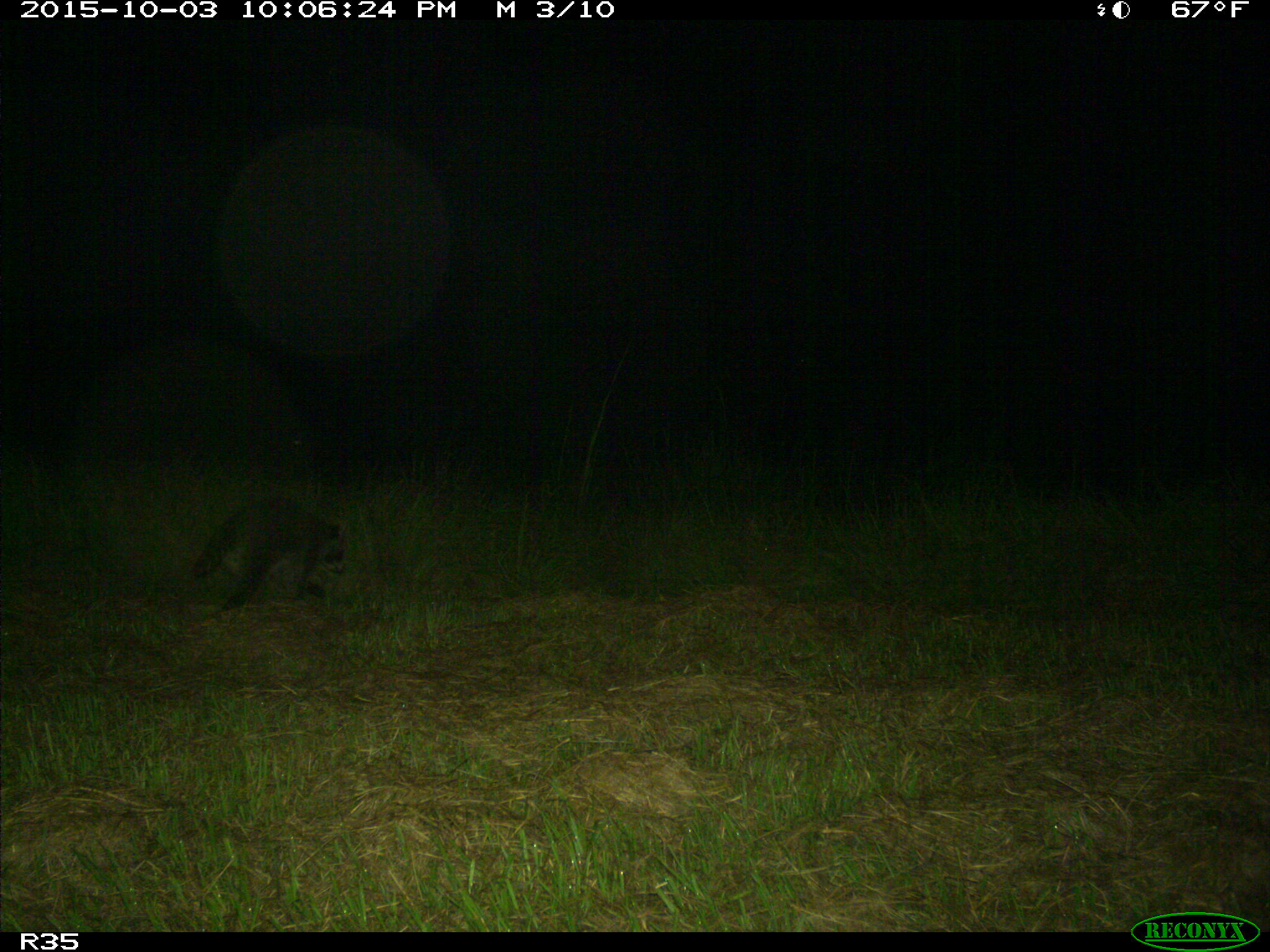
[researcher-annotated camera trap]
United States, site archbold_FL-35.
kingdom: Animalia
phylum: Chordata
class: Mammalia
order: Carnivora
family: Procyonidae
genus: Procyon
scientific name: Procyon lotor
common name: common raccoon